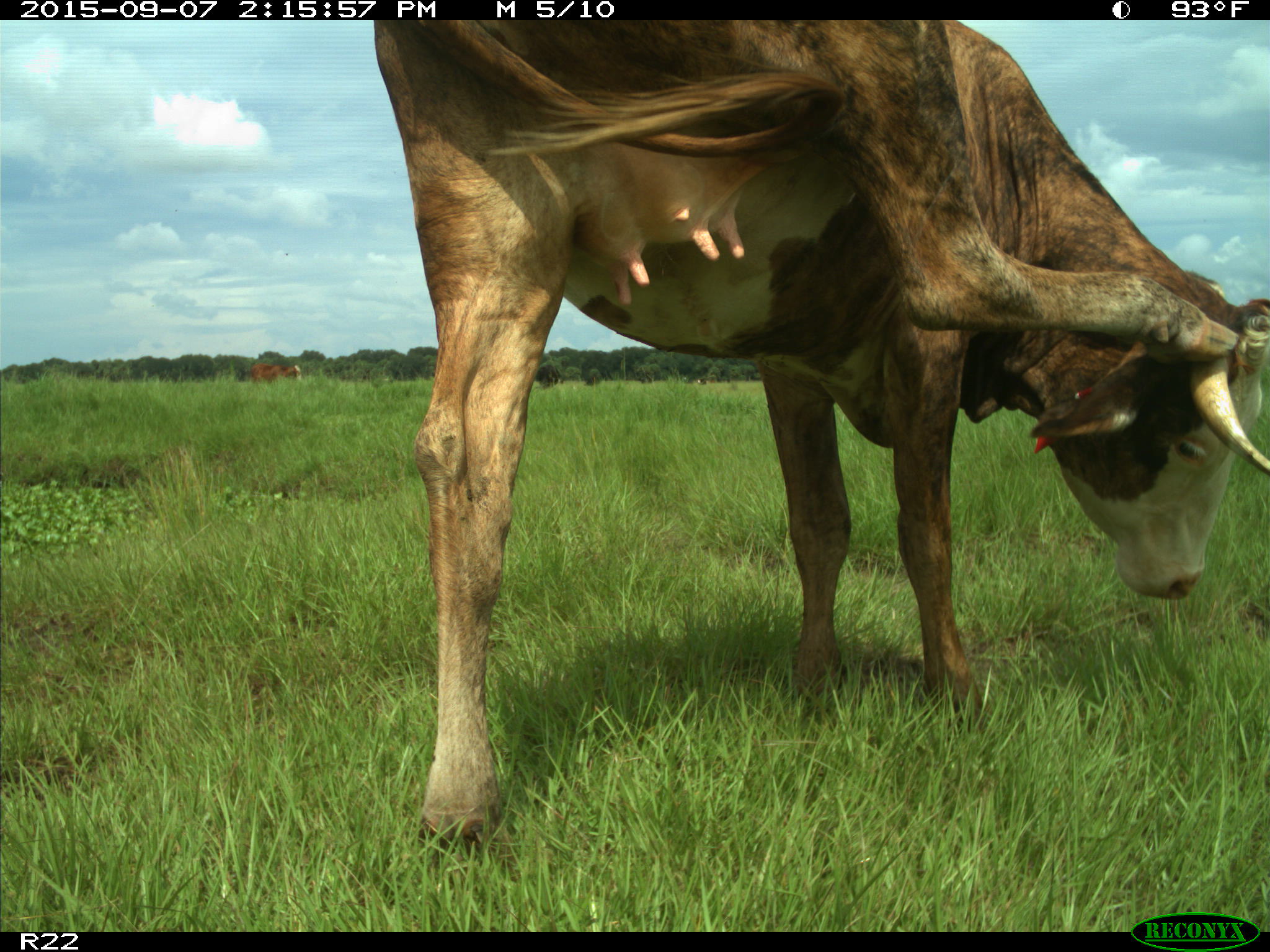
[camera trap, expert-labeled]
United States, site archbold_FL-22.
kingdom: Animalia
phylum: Chordata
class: Mammalia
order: Artiodactyla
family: Bovidae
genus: Bos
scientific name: Bos taurus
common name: domestic cow